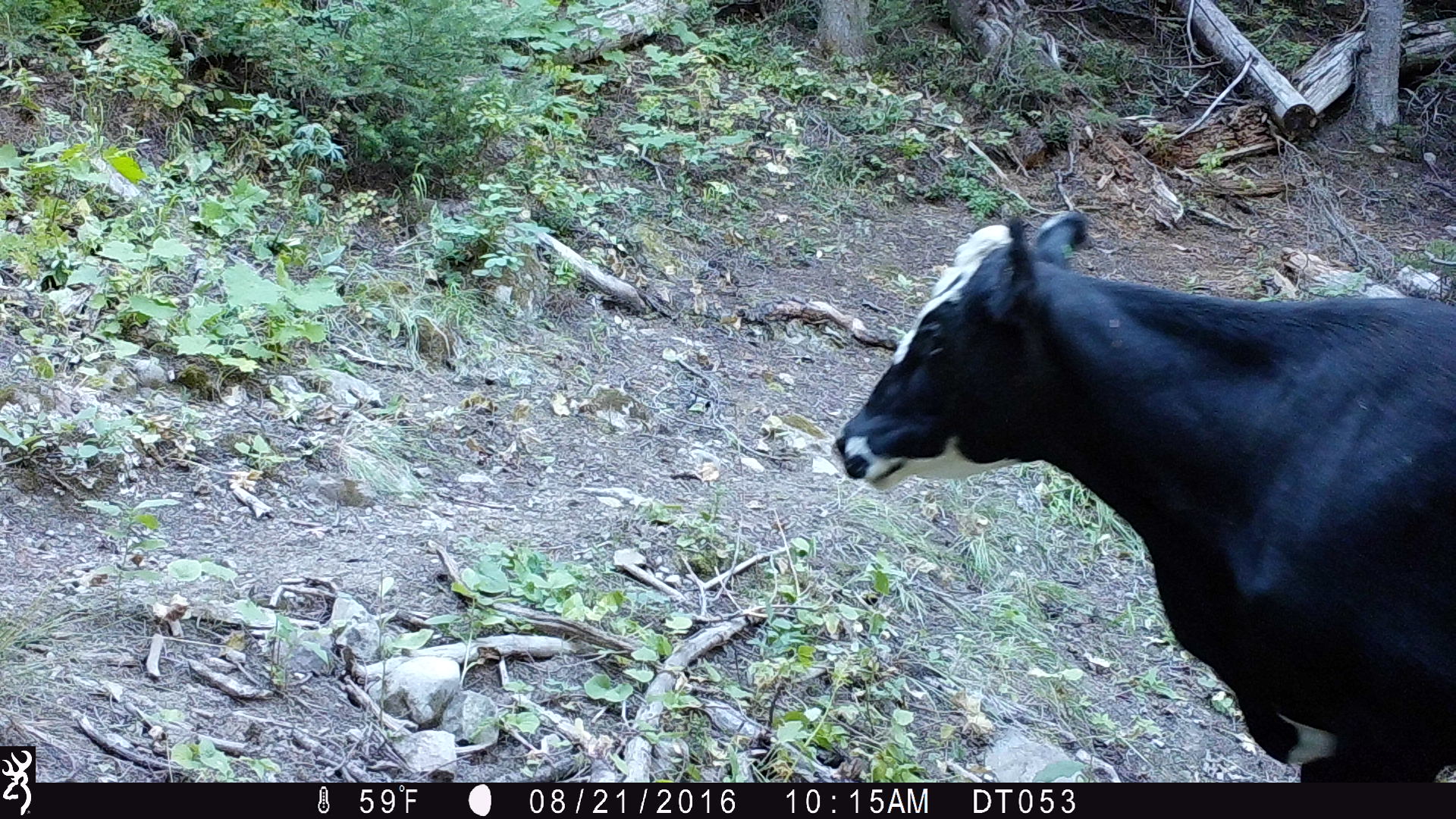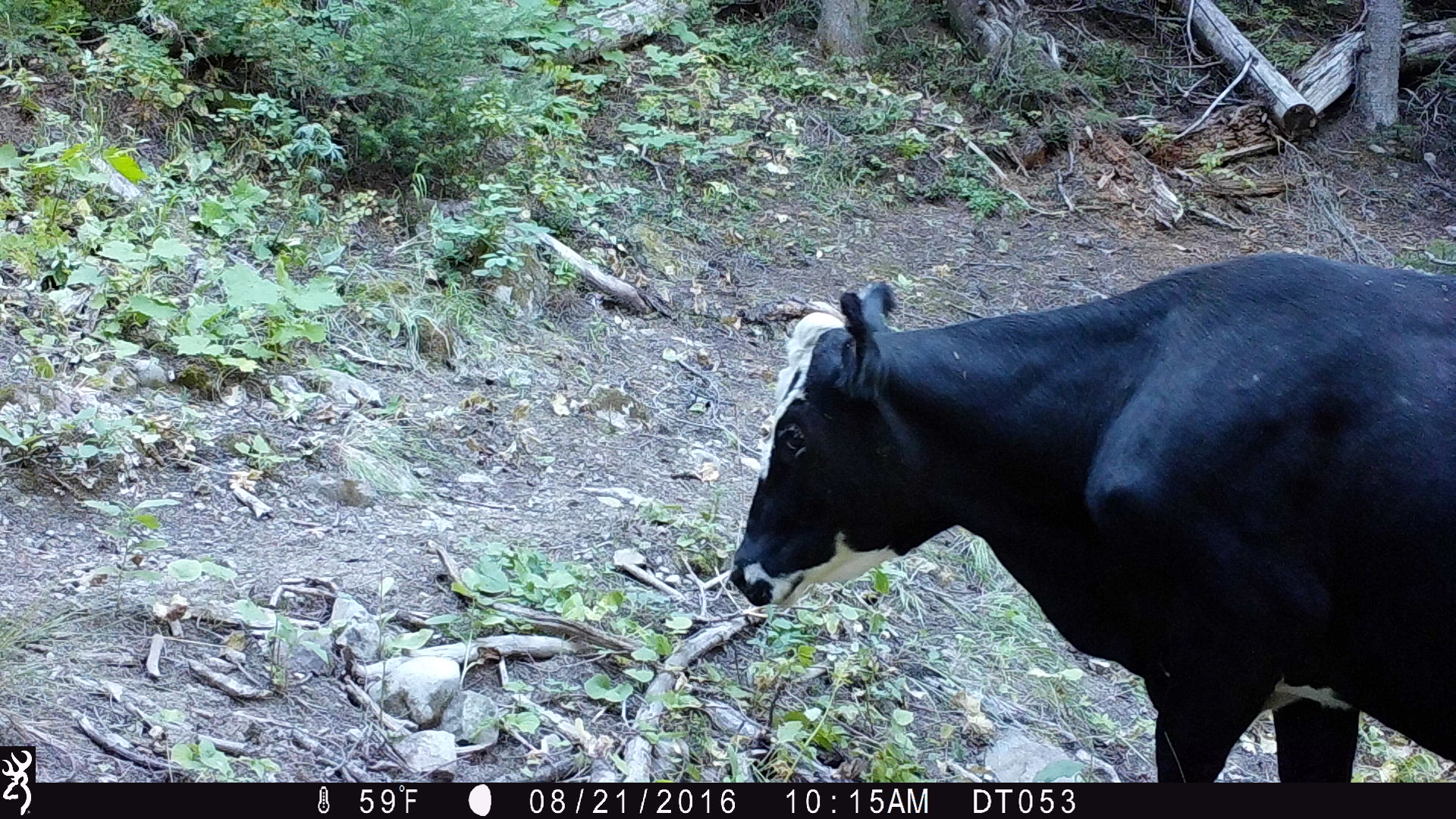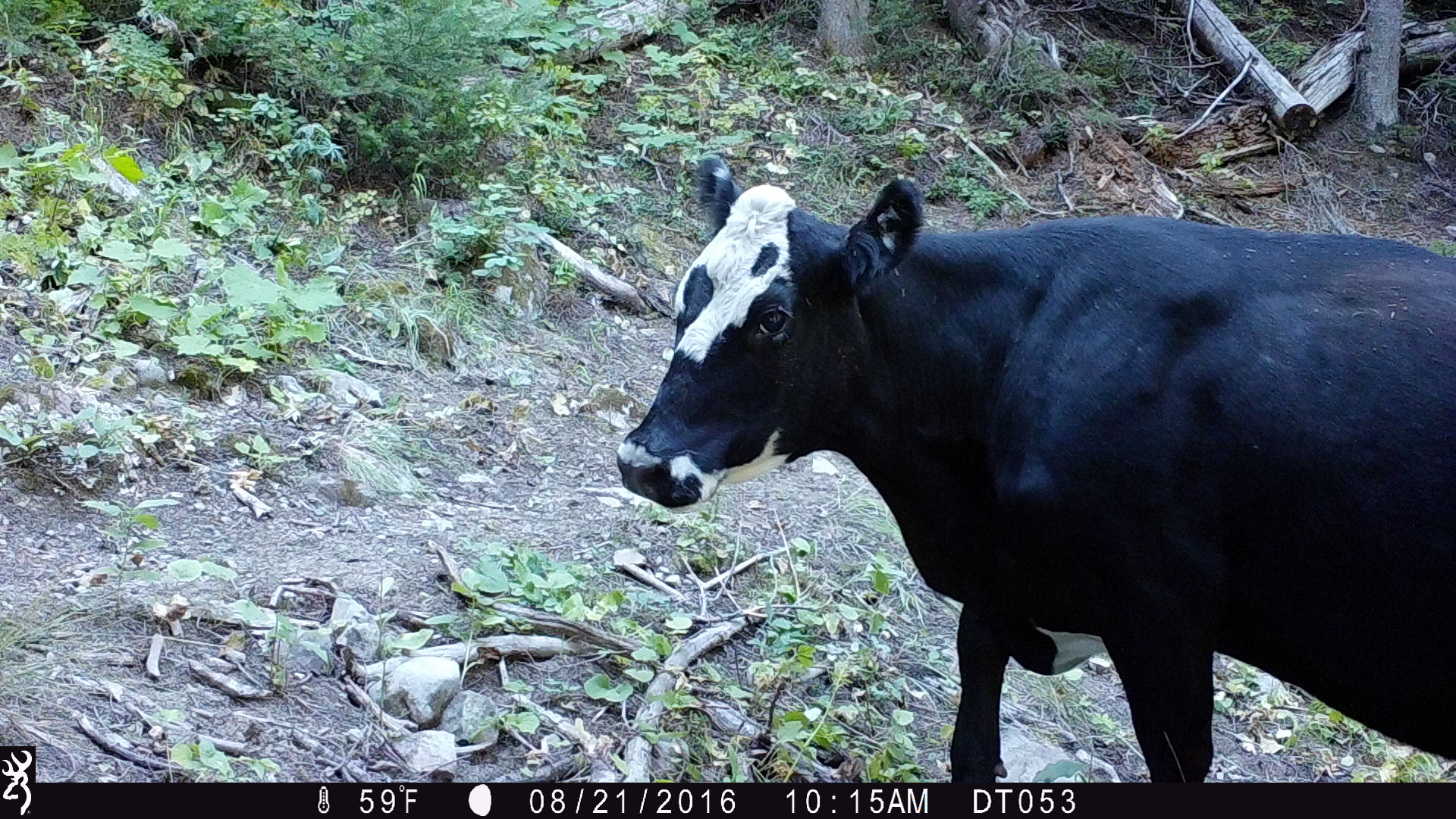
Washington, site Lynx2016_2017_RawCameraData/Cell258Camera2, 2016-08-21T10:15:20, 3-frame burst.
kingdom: Animalia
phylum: Chordata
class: Mammalia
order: Artiodactyla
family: Bovidae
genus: Bos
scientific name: Bos taurus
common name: domestic cattle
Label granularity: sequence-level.